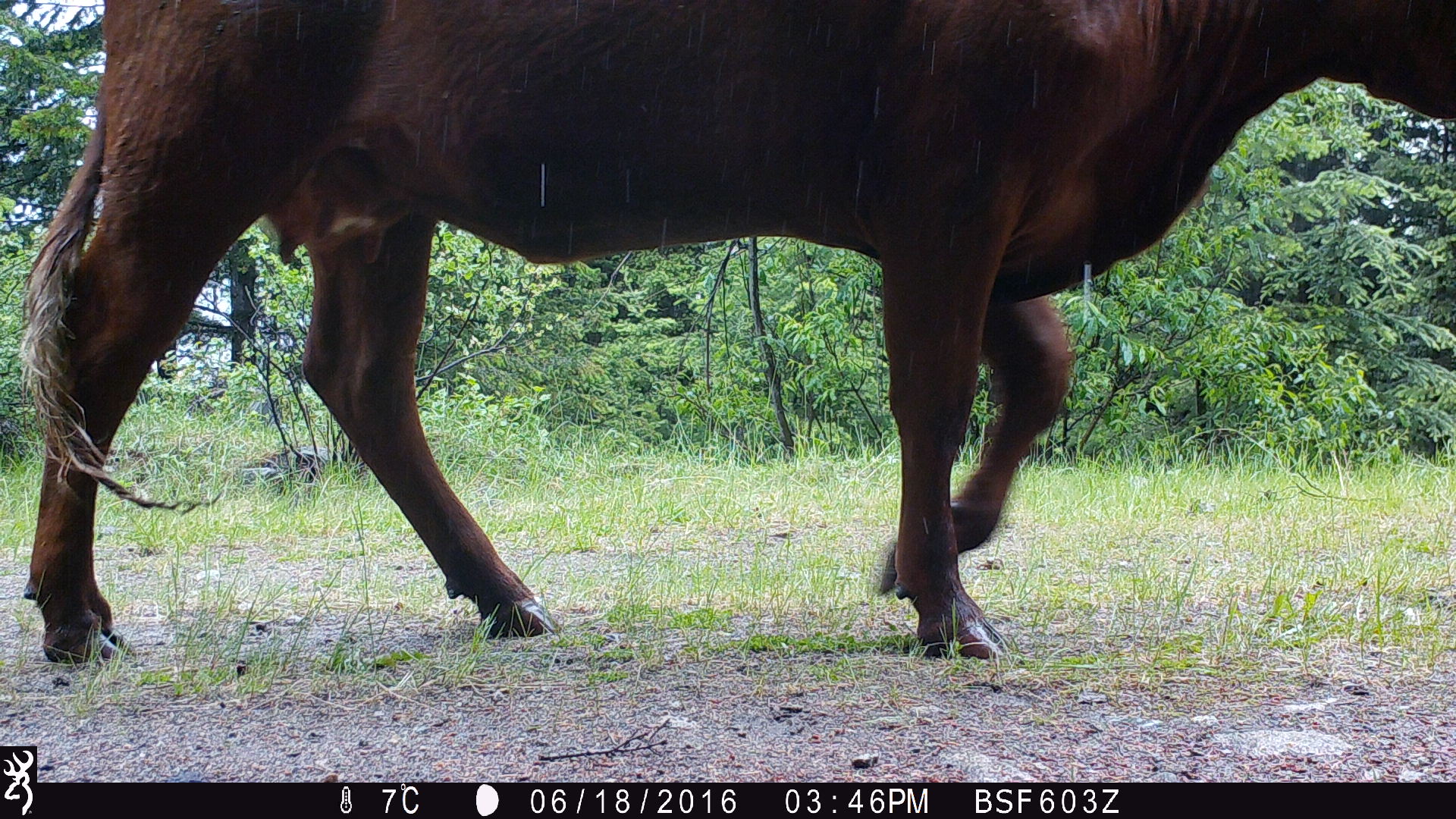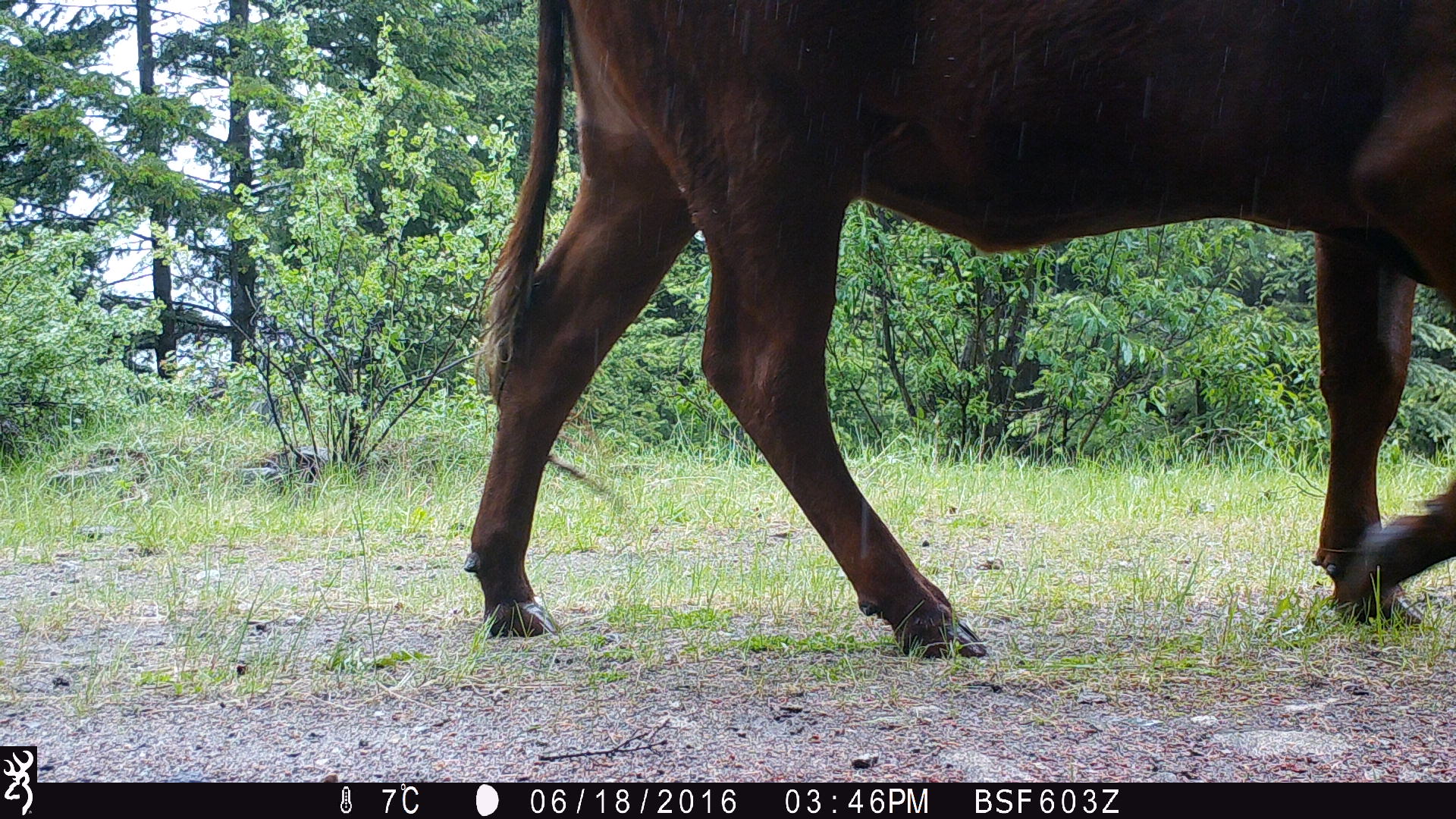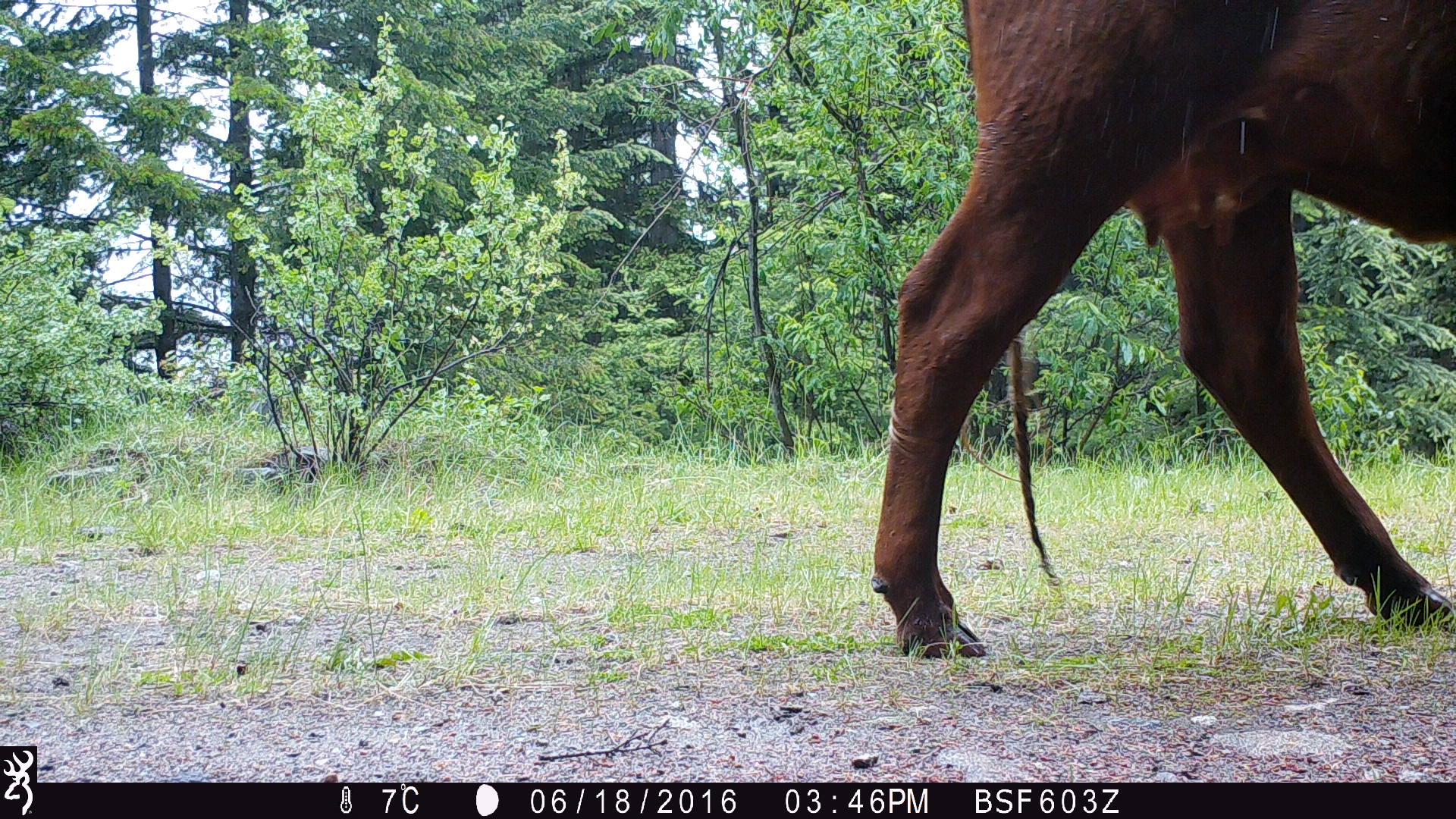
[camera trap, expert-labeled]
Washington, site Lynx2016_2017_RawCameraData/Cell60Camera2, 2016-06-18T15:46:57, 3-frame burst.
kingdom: Animalia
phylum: Chordata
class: Mammalia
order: Artiodactyla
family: Bovidae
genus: Bos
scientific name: Bos taurus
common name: domestic cattle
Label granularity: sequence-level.